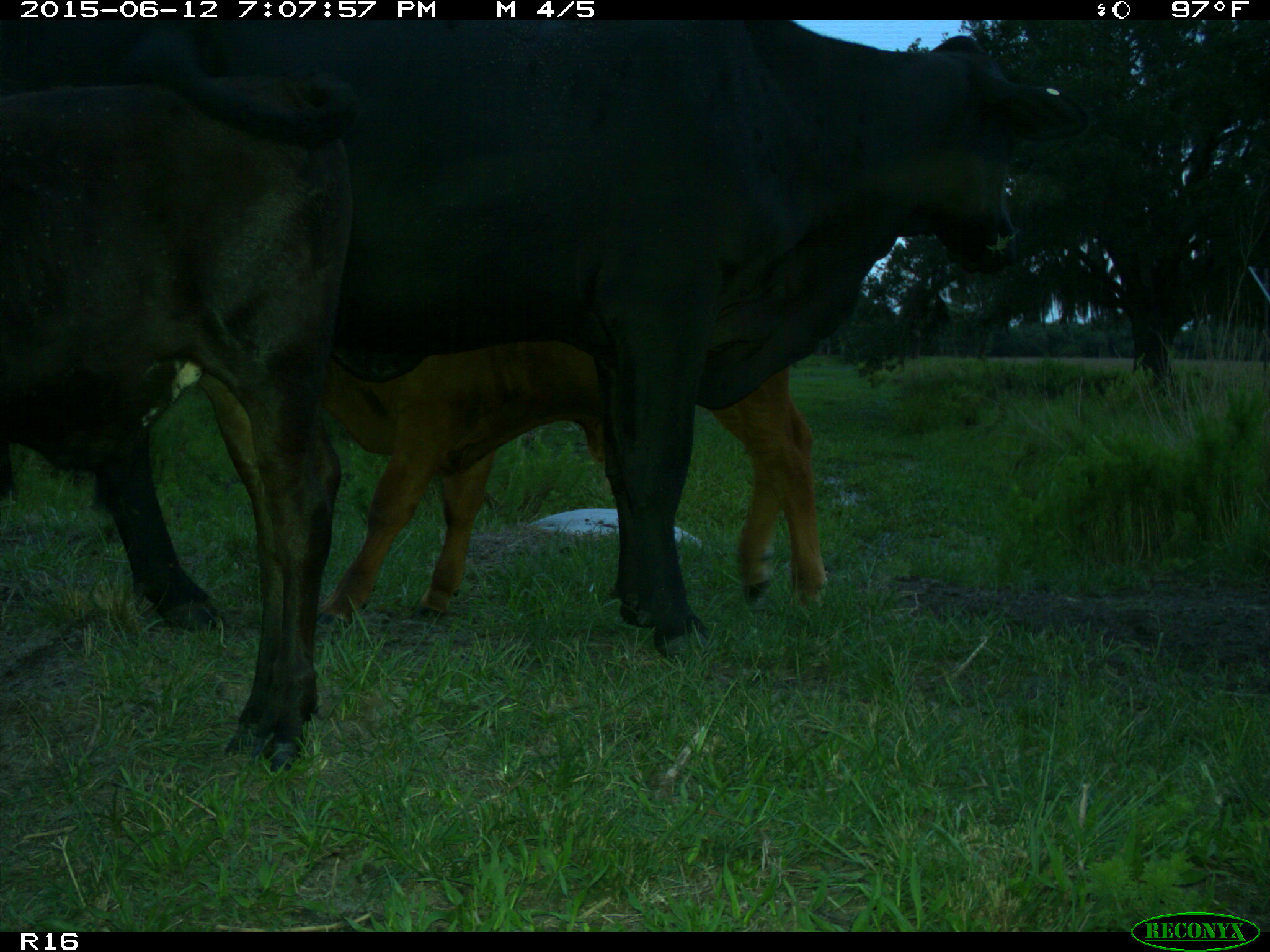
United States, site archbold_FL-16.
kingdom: Animalia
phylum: Chordata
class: Mammalia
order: Artiodactyla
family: Bovidae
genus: Bos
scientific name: Bos taurus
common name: domestic cow